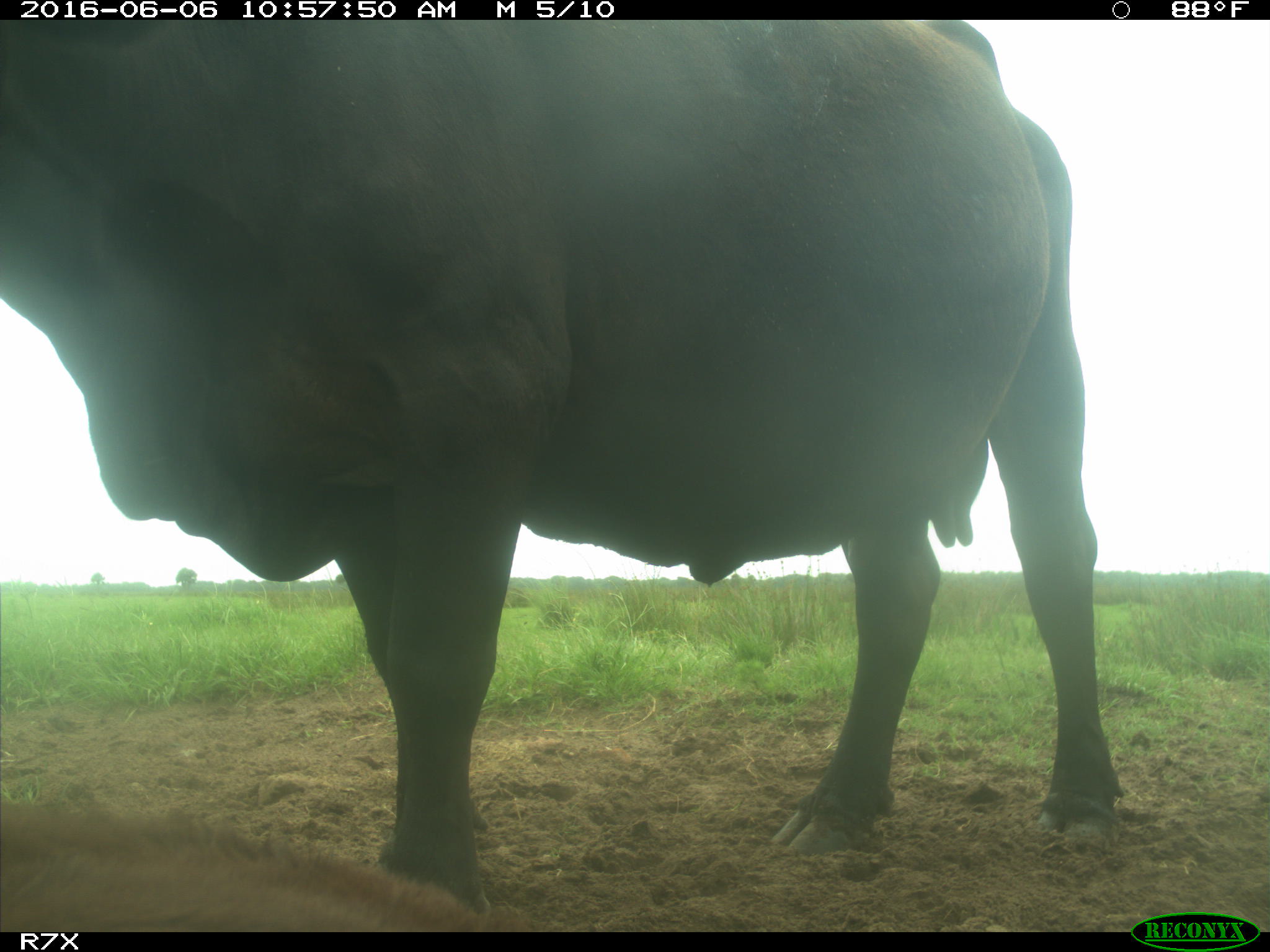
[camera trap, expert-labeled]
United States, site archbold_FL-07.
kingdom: Animalia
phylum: Chordata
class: Mammalia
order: Artiodactyla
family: Bovidae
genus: Bos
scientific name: Bos taurus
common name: domestic cow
Bos taurus (domestic cow).